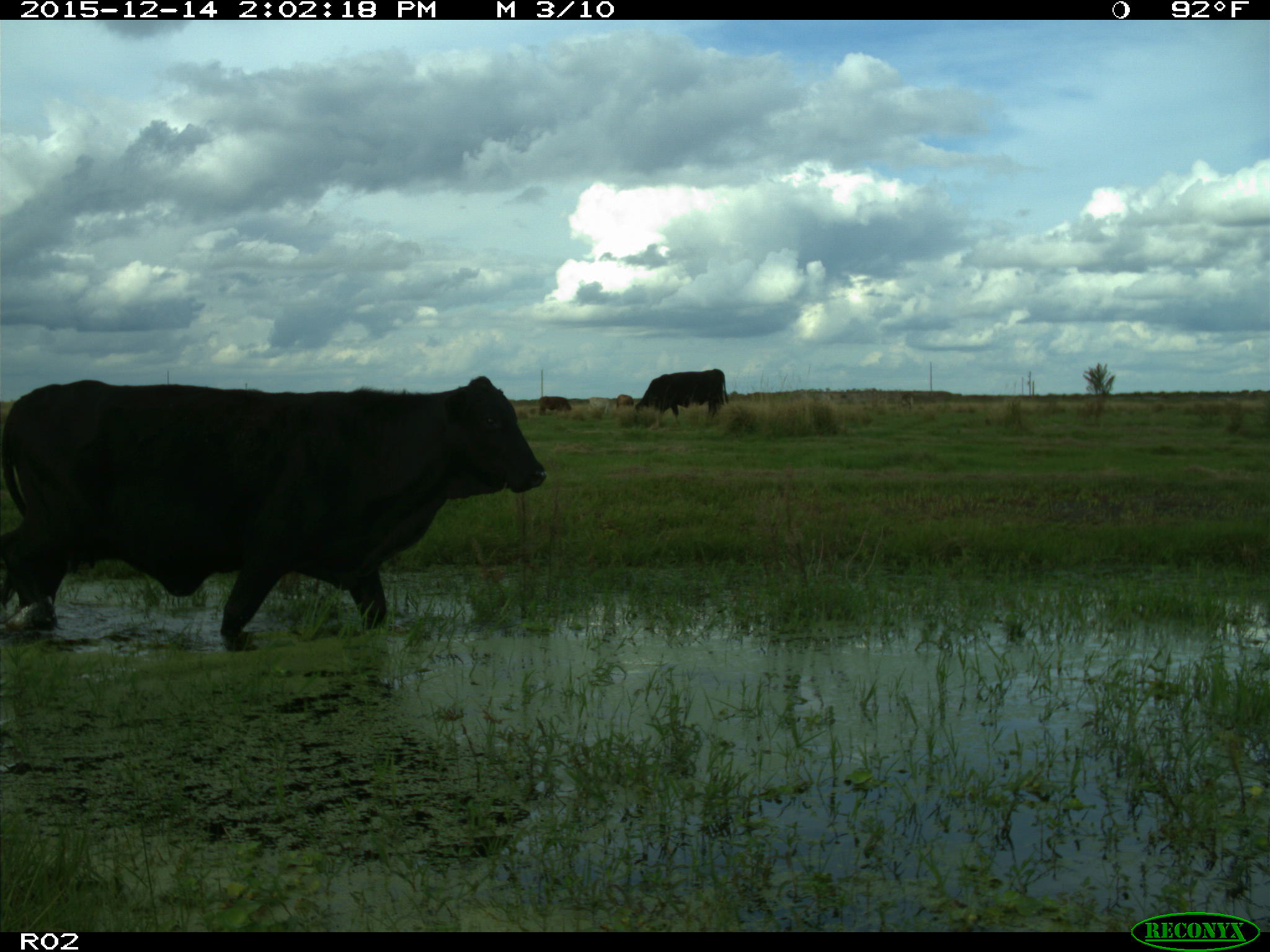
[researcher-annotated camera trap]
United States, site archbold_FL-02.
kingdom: Animalia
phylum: Chordata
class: Mammalia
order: Artiodactyla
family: Bovidae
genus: Bos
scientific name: Bos taurus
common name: domestic cow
Bos taurus (domestic cow).